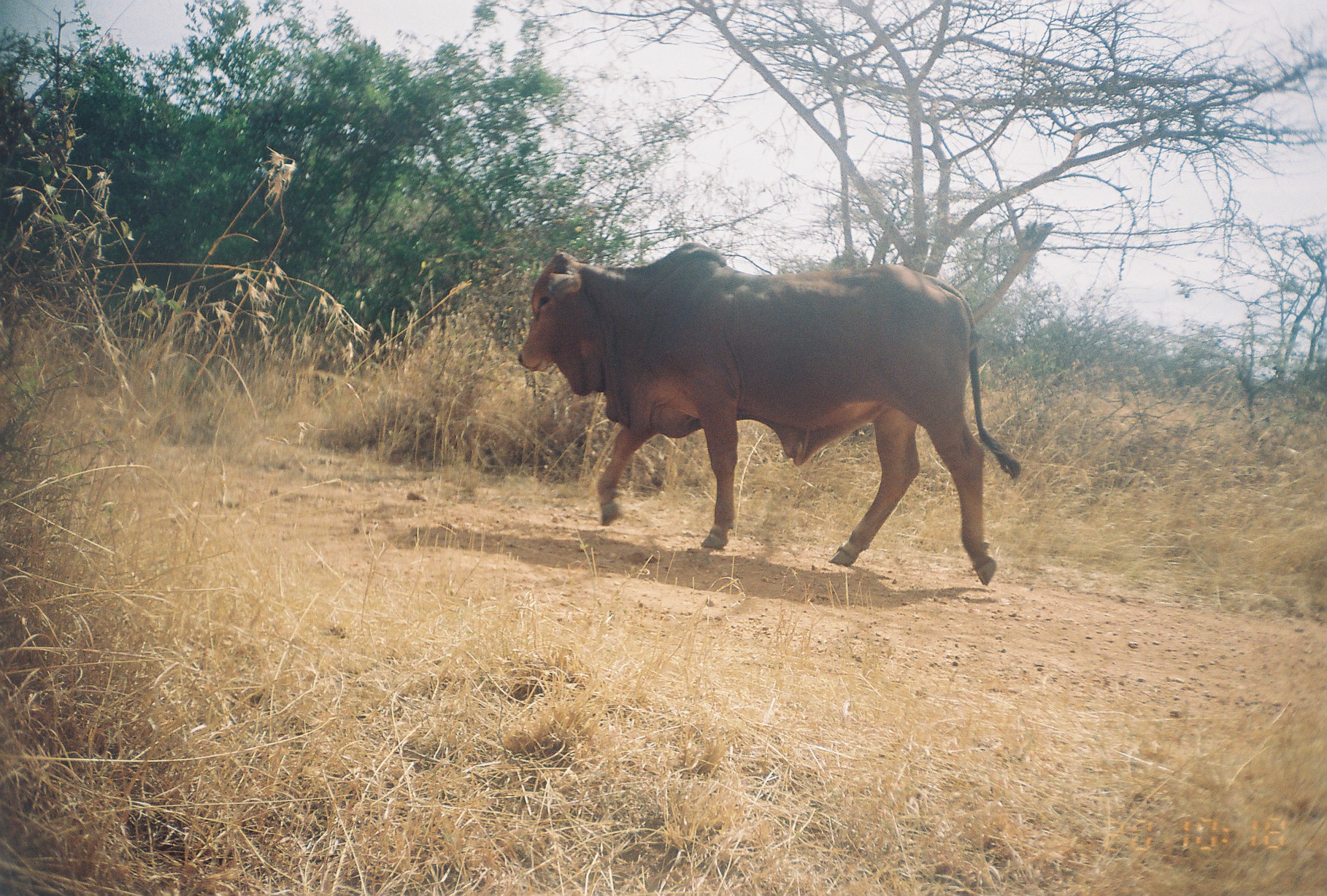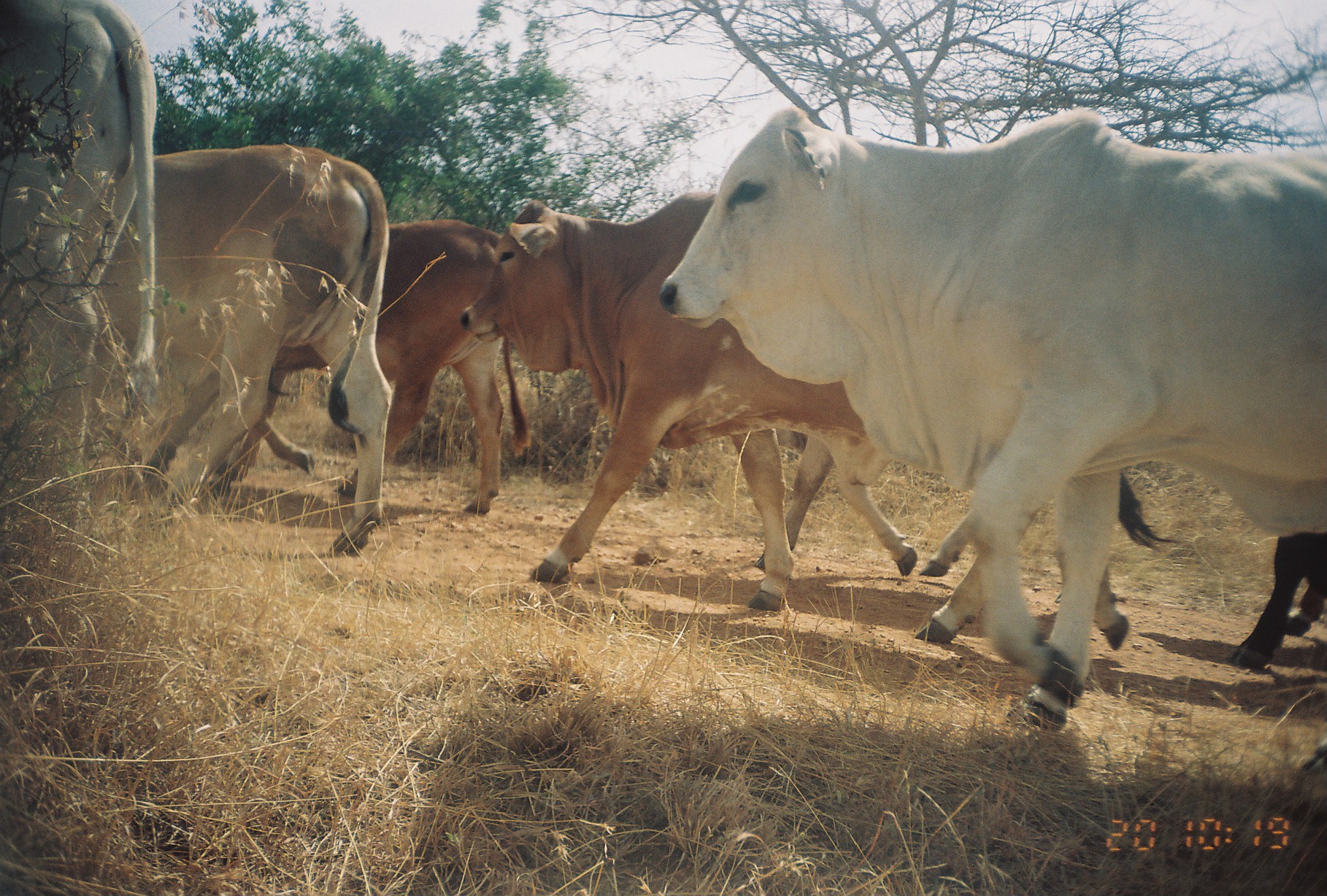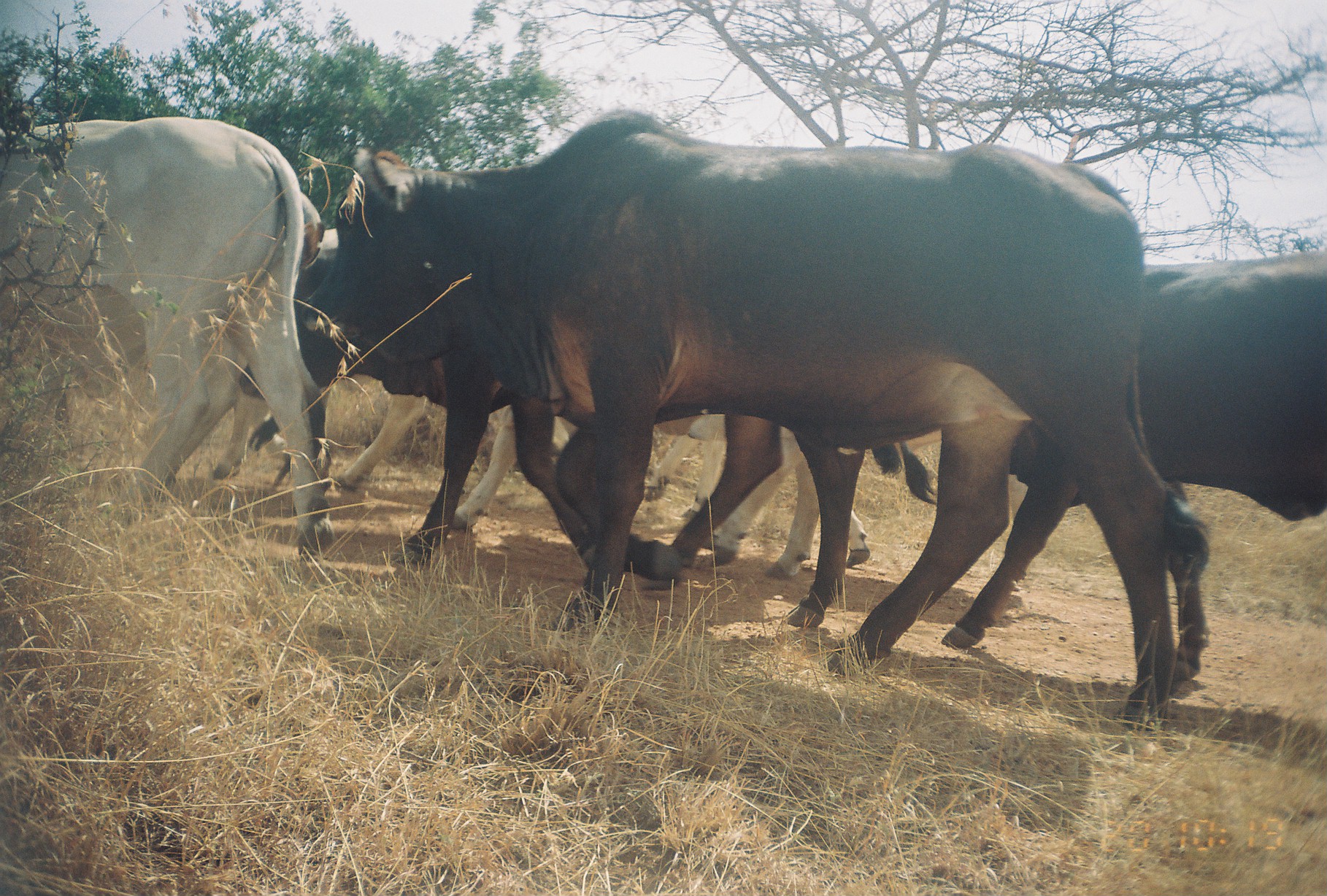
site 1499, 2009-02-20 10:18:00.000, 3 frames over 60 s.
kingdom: Animalia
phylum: Chordata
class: Mammalia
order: Artiodactyla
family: Bovidae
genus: Bos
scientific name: Bos taurus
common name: domestic cattle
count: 1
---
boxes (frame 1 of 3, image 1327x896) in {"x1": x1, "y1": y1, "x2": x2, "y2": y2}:
bos taurus: {"x1": 514, "y1": 240, "x2": 1021, "y2": 585}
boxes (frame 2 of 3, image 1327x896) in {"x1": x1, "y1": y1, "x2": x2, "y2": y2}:
bos taurus: {"x1": 656, "y1": 107, "x2": 1327, "y2": 737}; {"x1": 456, "y1": 189, "x2": 921, "y2": 610}; {"x1": 95, "y1": 144, "x2": 393, "y2": 550}; {"x1": 261, "y1": 215, "x2": 529, "y2": 516}; {"x1": 0, "y1": 0, "x2": 164, "y2": 420}; {"x1": 914, "y1": 520, "x2": 1327, "y2": 667}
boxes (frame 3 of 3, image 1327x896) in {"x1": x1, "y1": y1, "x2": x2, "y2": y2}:
bos taurus: {"x1": 293, "y1": 111, "x2": 1211, "y2": 725}; {"x1": 942, "y1": 254, "x2": 1327, "y2": 698}; {"x1": 0, "y1": 115, "x2": 334, "y2": 556}; {"x1": 334, "y1": 396, "x2": 875, "y2": 568}